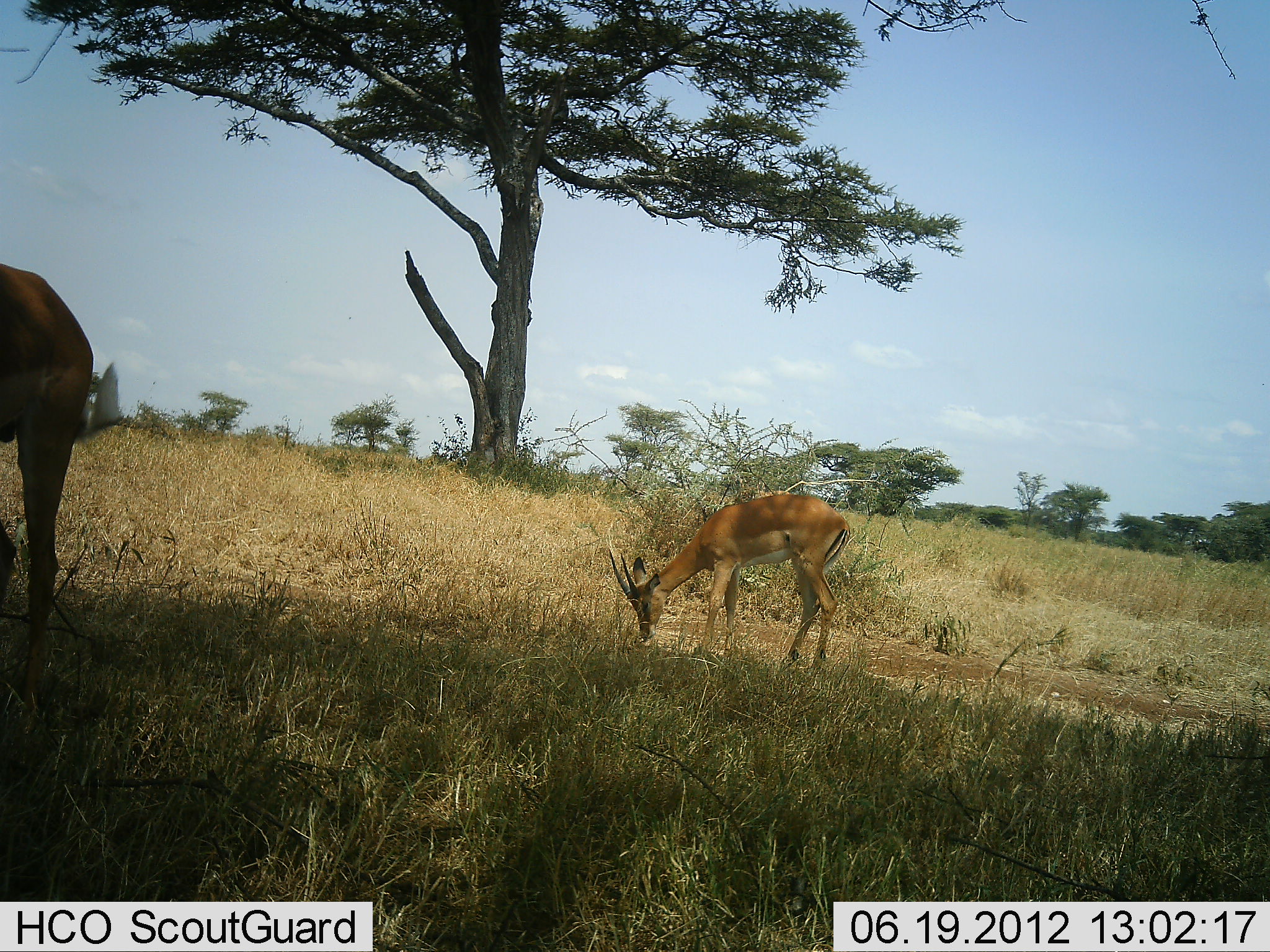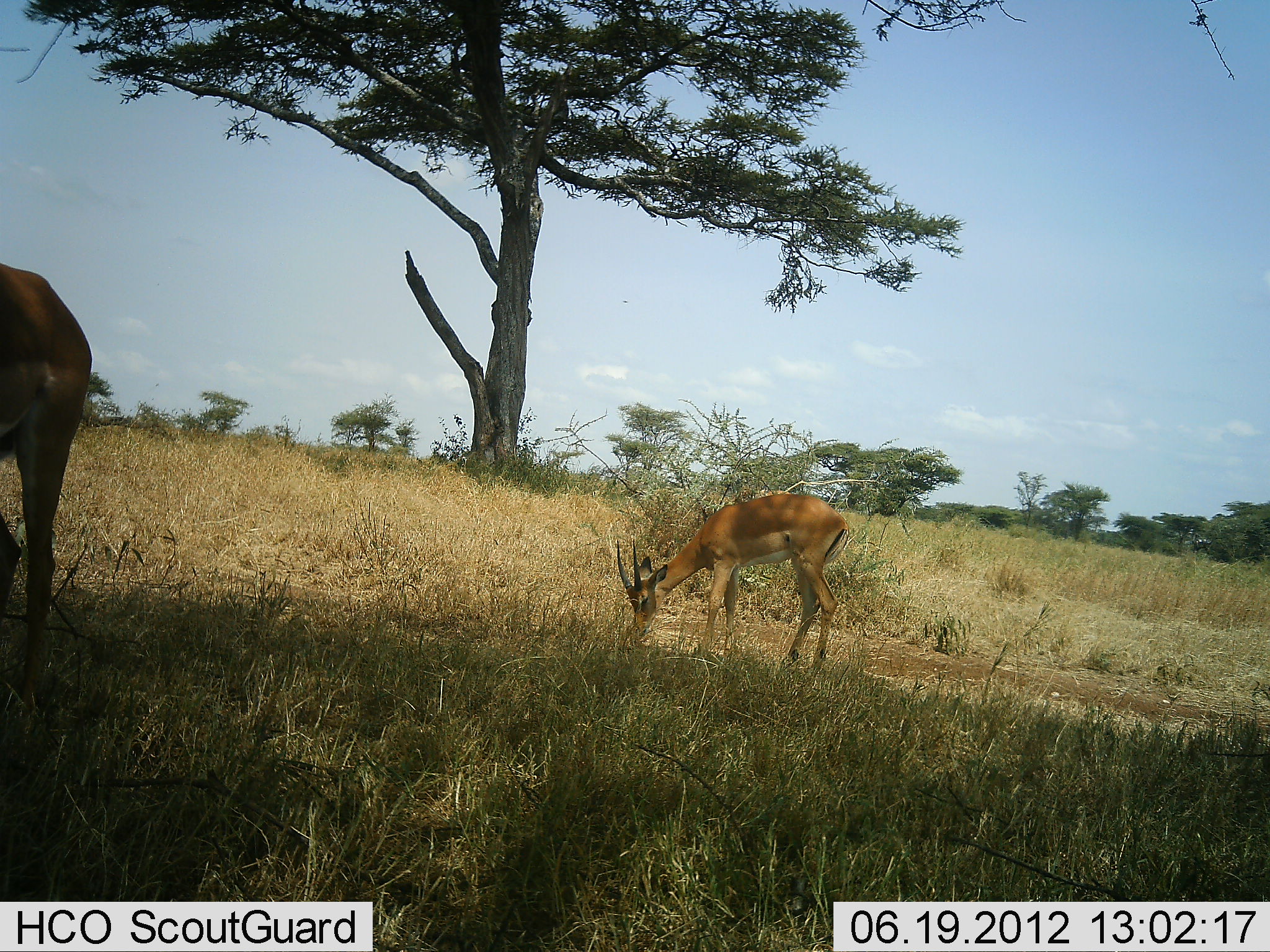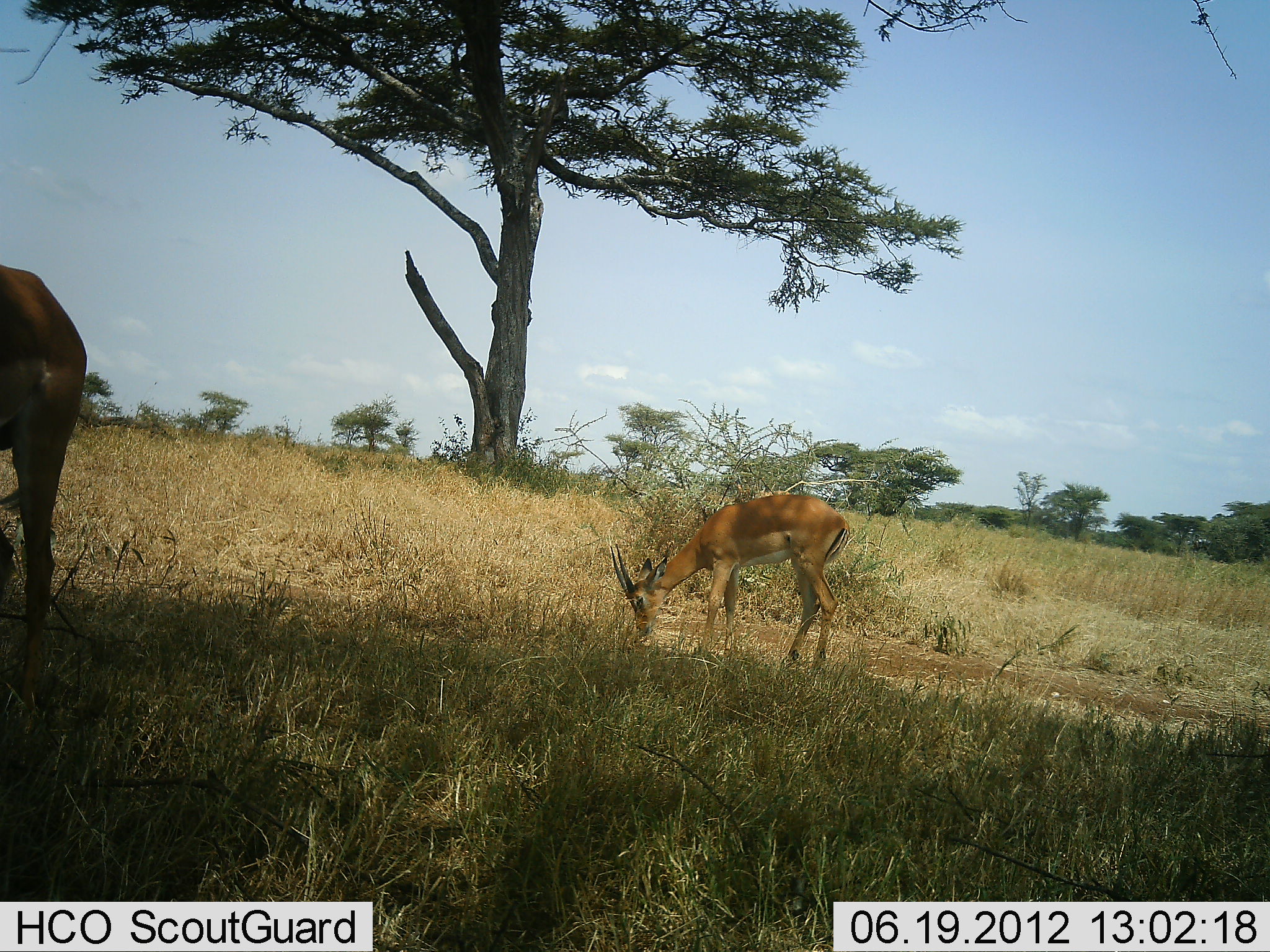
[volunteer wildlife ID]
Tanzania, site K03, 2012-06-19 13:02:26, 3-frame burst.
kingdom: Animalia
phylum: Chordata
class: Mammalia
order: Artiodactyla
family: Bovidae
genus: Aepyceros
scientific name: Aepyceros melampus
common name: impala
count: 2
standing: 30%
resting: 0%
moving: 0%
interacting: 0%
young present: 10%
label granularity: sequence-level